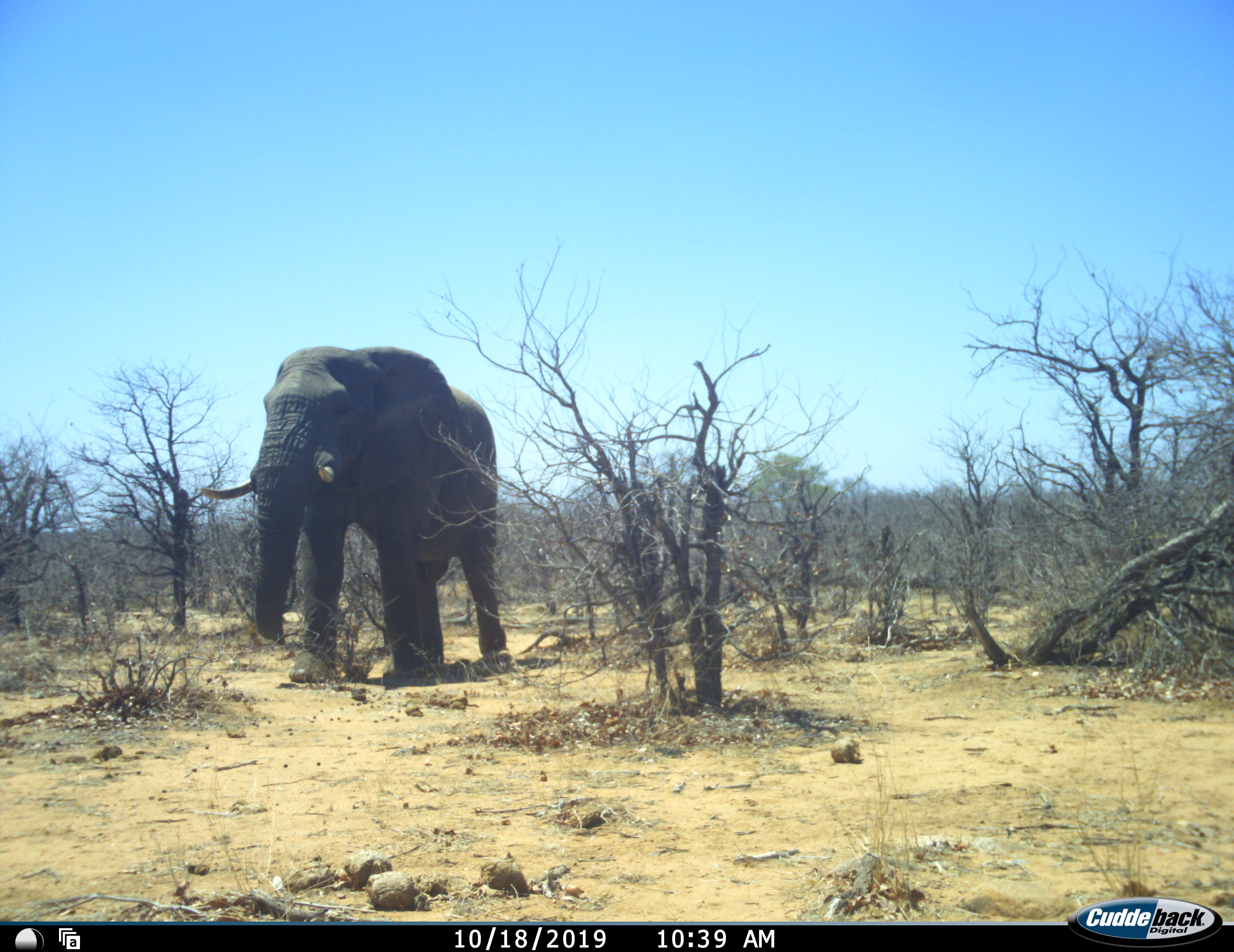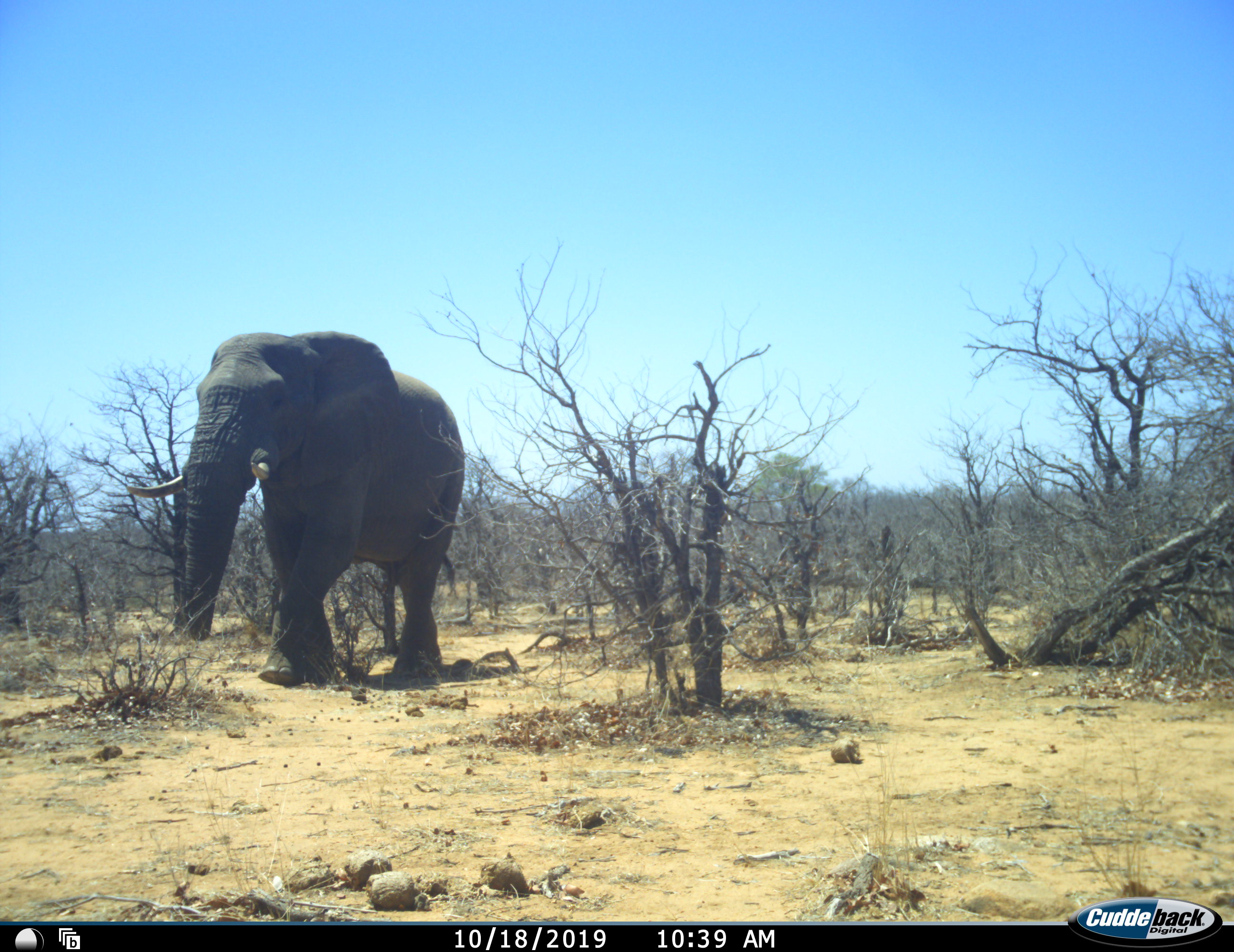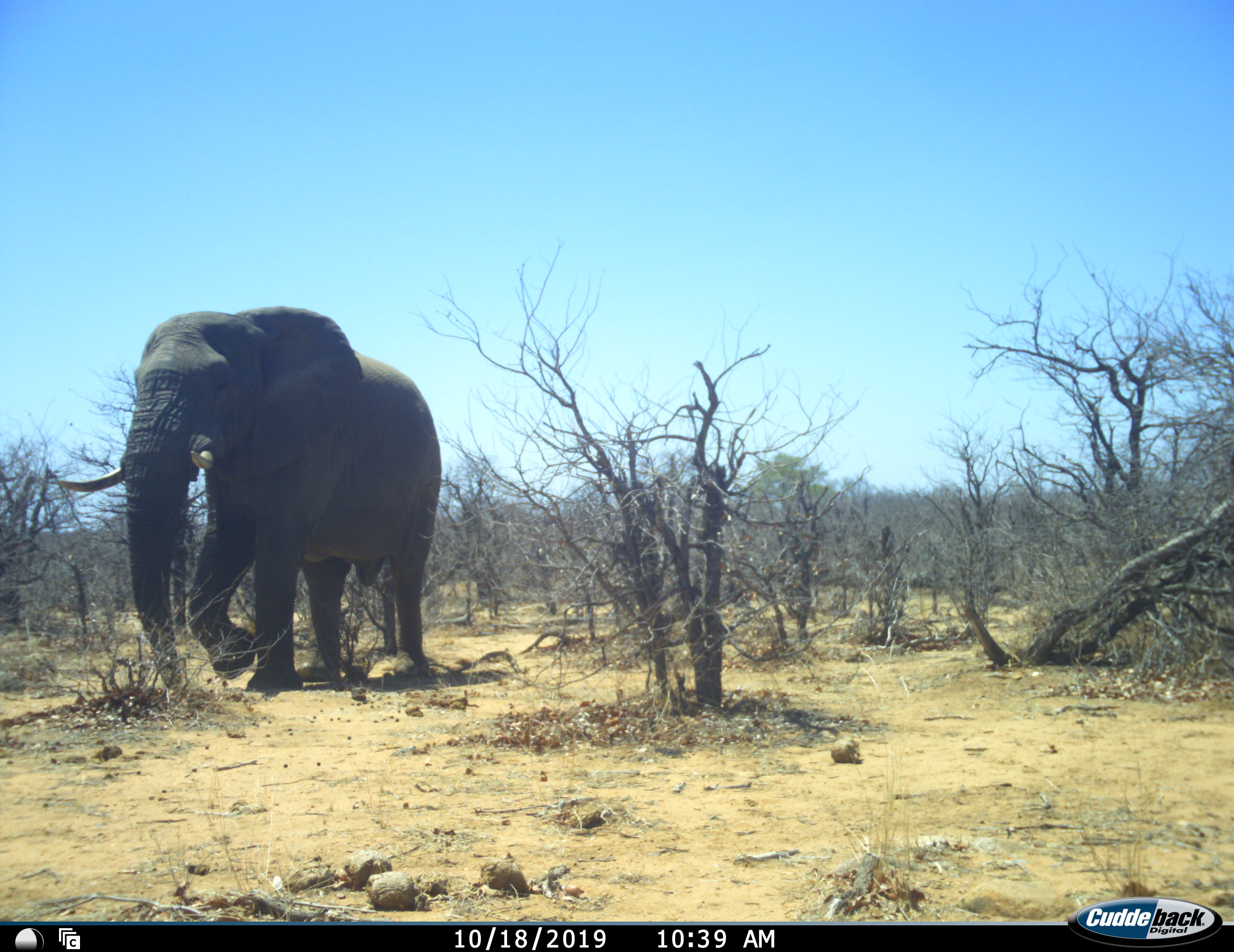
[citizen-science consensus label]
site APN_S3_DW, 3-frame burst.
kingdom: Animalia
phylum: Chordata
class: Mammalia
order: Proboscidea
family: Elephantidae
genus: Loxodonta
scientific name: Loxodonta africana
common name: african bush elephant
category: elephant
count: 1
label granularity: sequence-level